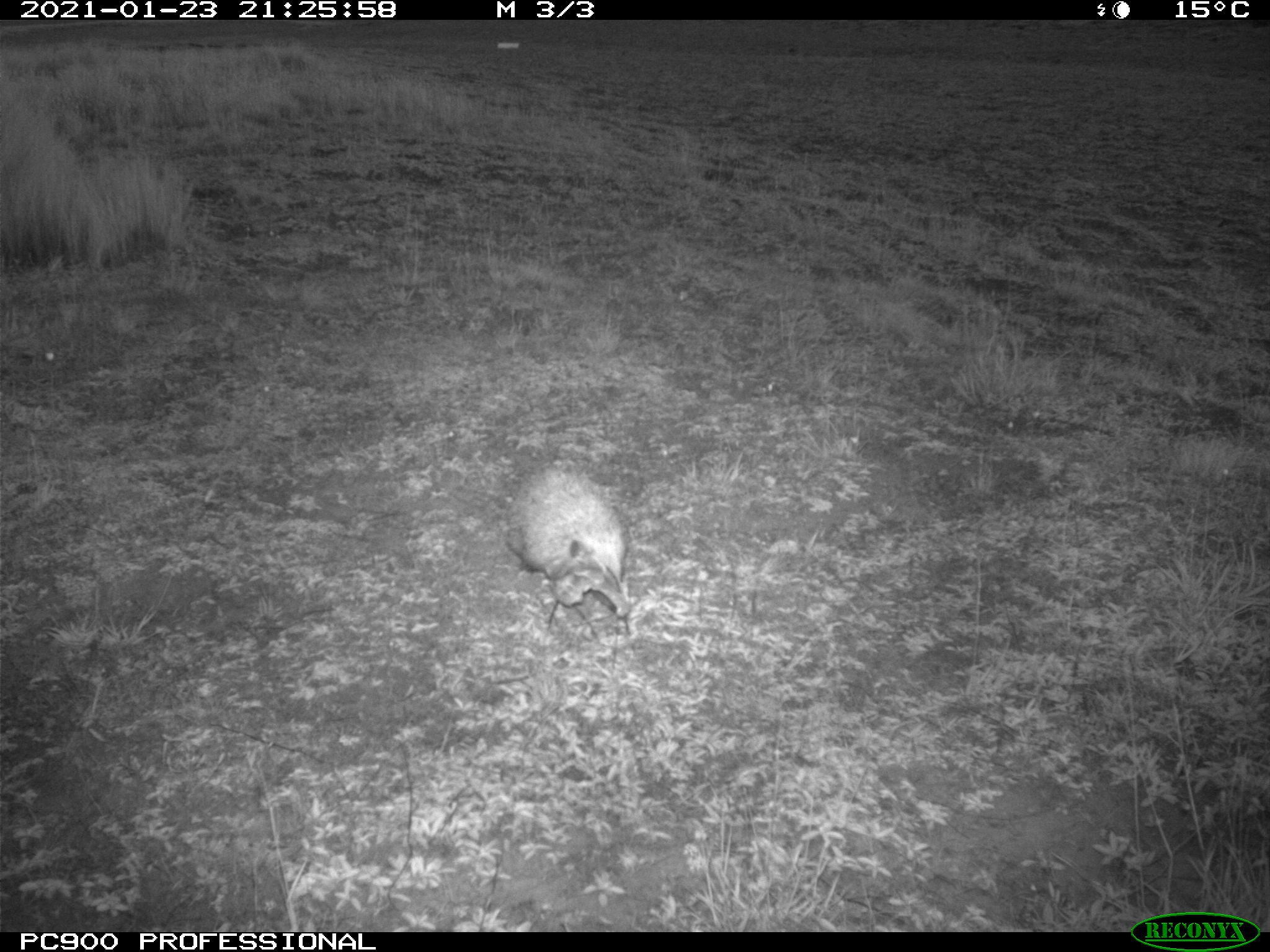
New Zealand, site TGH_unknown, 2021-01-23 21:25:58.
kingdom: Animalia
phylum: Chordata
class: Mammalia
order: Eulipotyphla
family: Erinaceidae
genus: Erinaceus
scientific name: Erinaceus europaeus europaeus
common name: european hedgehog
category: hedgehog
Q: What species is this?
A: Hedgehog (european hedgehog) (Erinaceus europaeus europaeus).